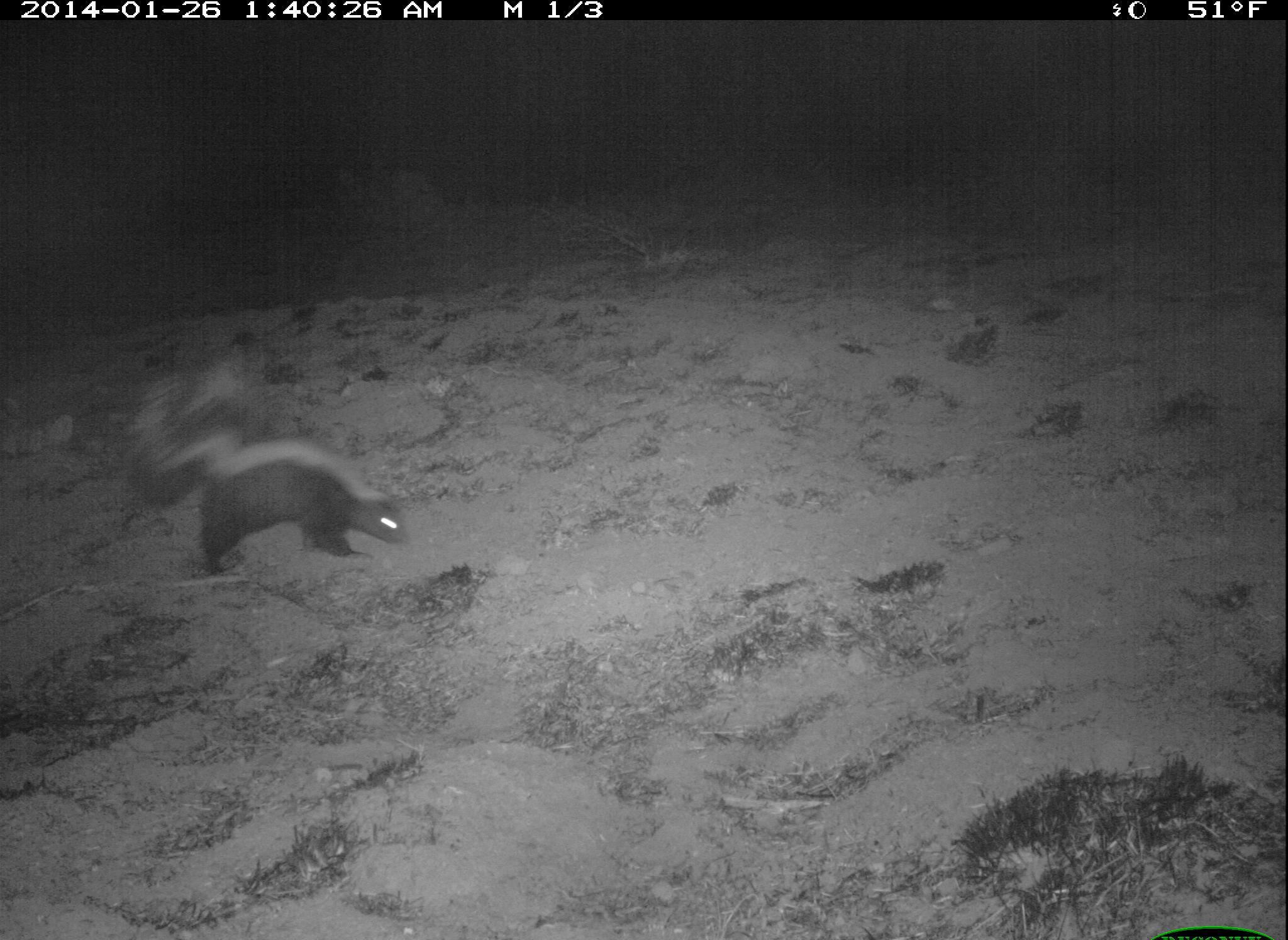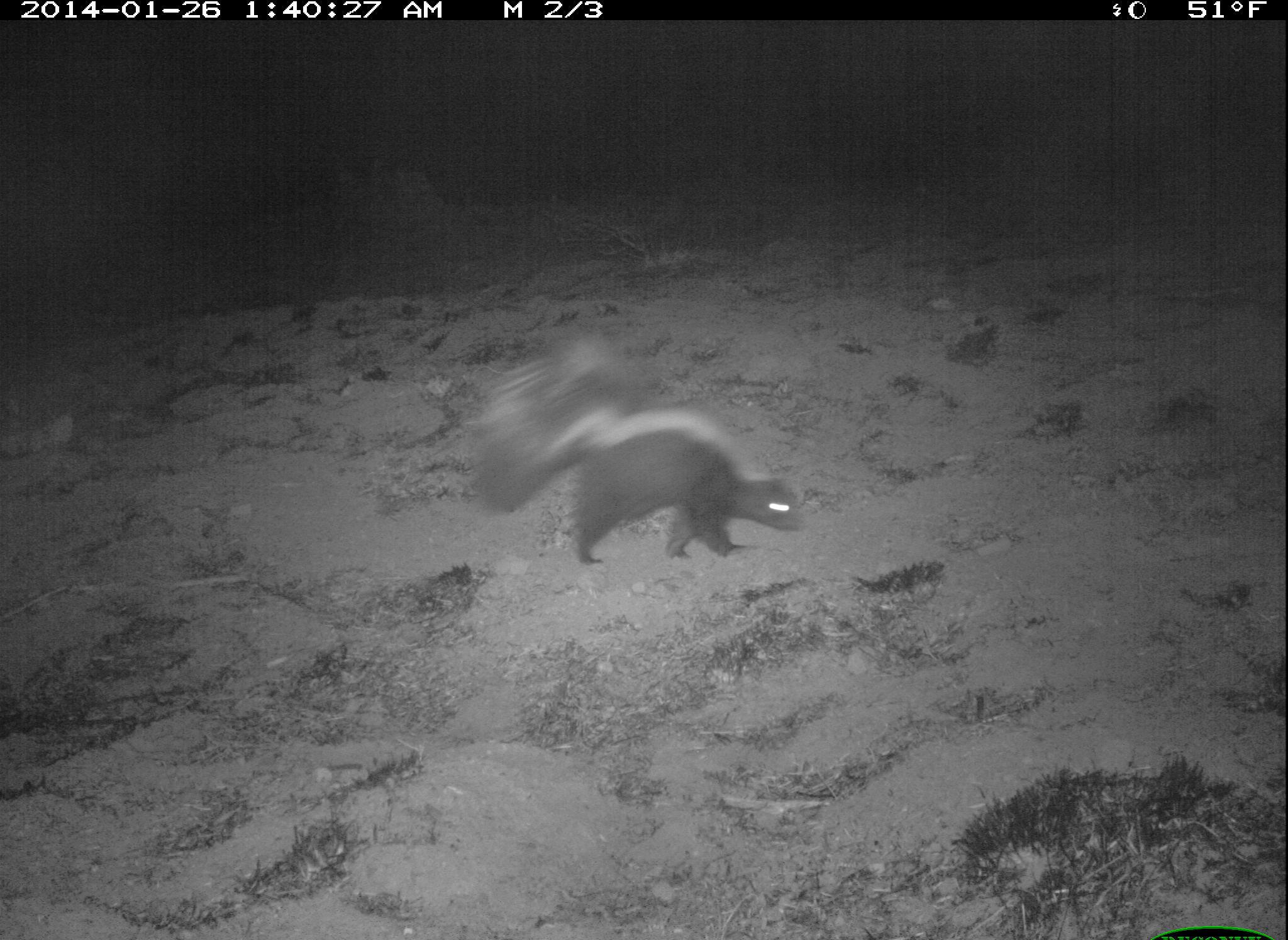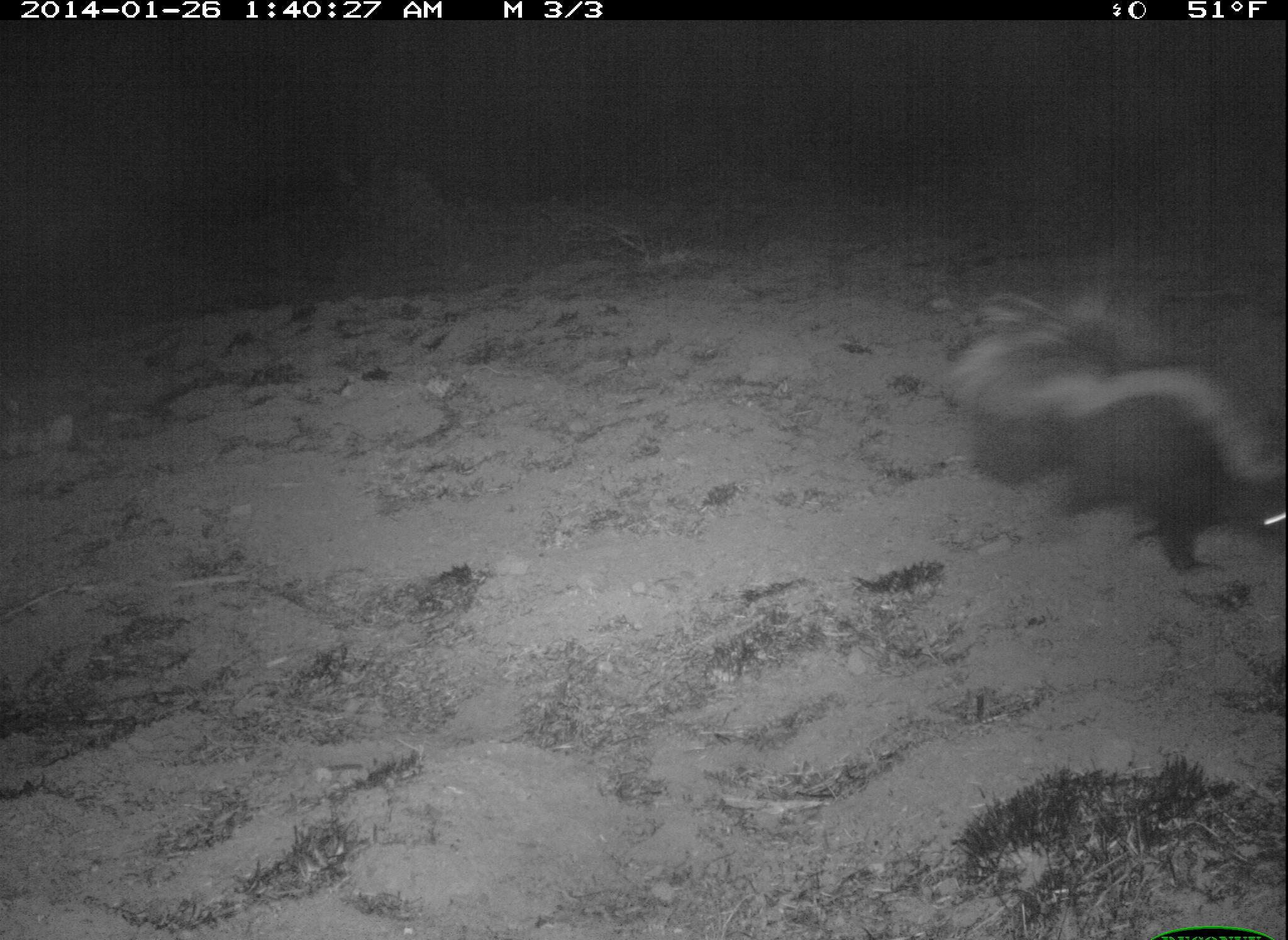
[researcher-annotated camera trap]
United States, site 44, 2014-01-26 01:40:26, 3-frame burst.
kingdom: Animalia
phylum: Chordata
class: Mammalia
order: Carnivora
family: Mephitidae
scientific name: Mephitidae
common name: skunk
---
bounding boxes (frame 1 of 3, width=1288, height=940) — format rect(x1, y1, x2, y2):
skunk: rect(121, 356, 409, 578)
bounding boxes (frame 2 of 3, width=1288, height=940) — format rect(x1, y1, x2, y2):
skunk: rect(469, 331, 809, 567)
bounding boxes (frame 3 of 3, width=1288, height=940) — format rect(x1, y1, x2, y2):
skunk: rect(948, 292, 1287, 576)